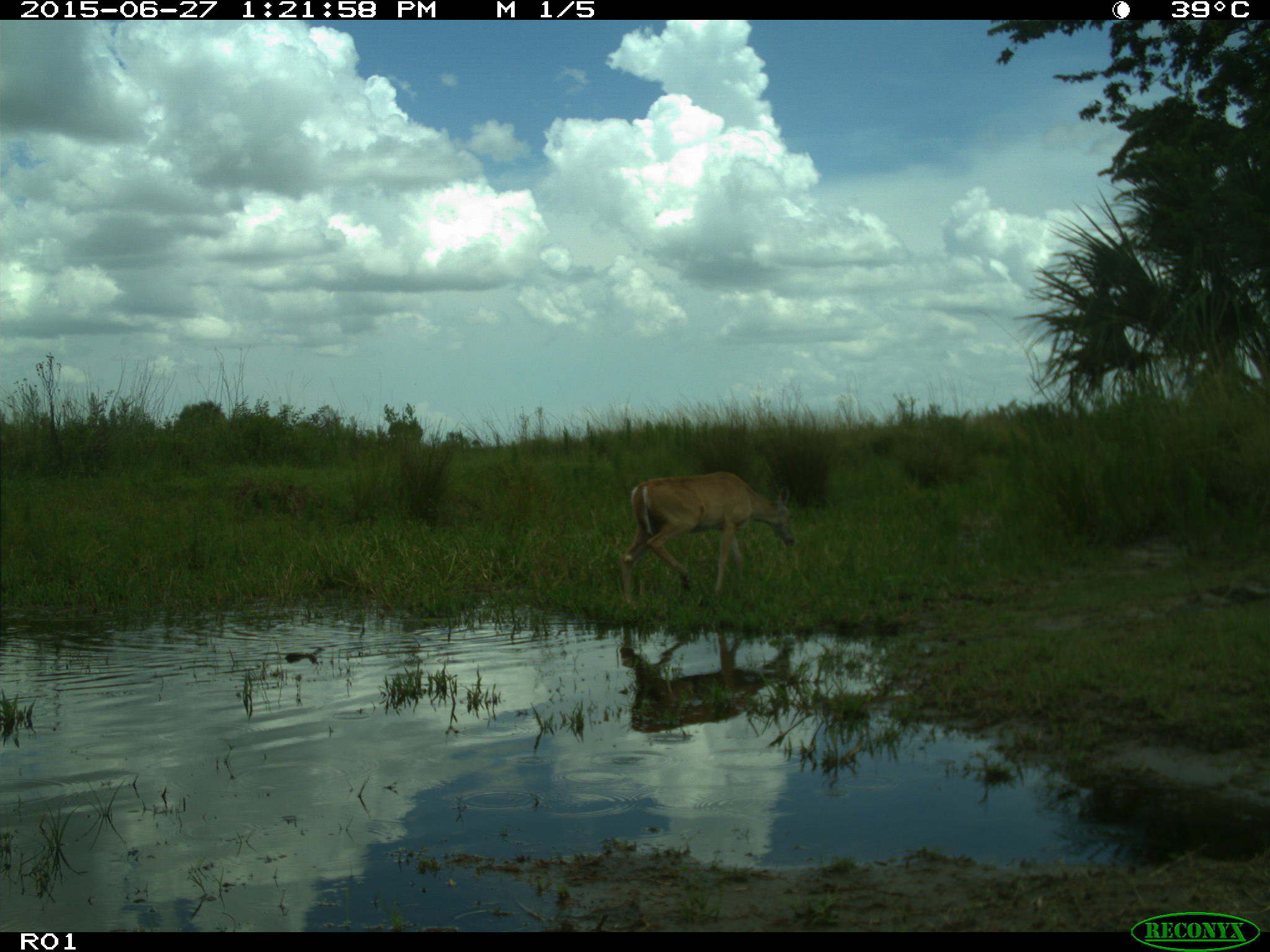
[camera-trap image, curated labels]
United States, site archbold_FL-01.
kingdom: Animalia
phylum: Chordata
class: Mammalia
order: Artiodactyla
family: Cervidae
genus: Odocoileus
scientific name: Odocoileus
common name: deer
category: unidentified deer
Unidentified deer (deer) (Odocoileus).